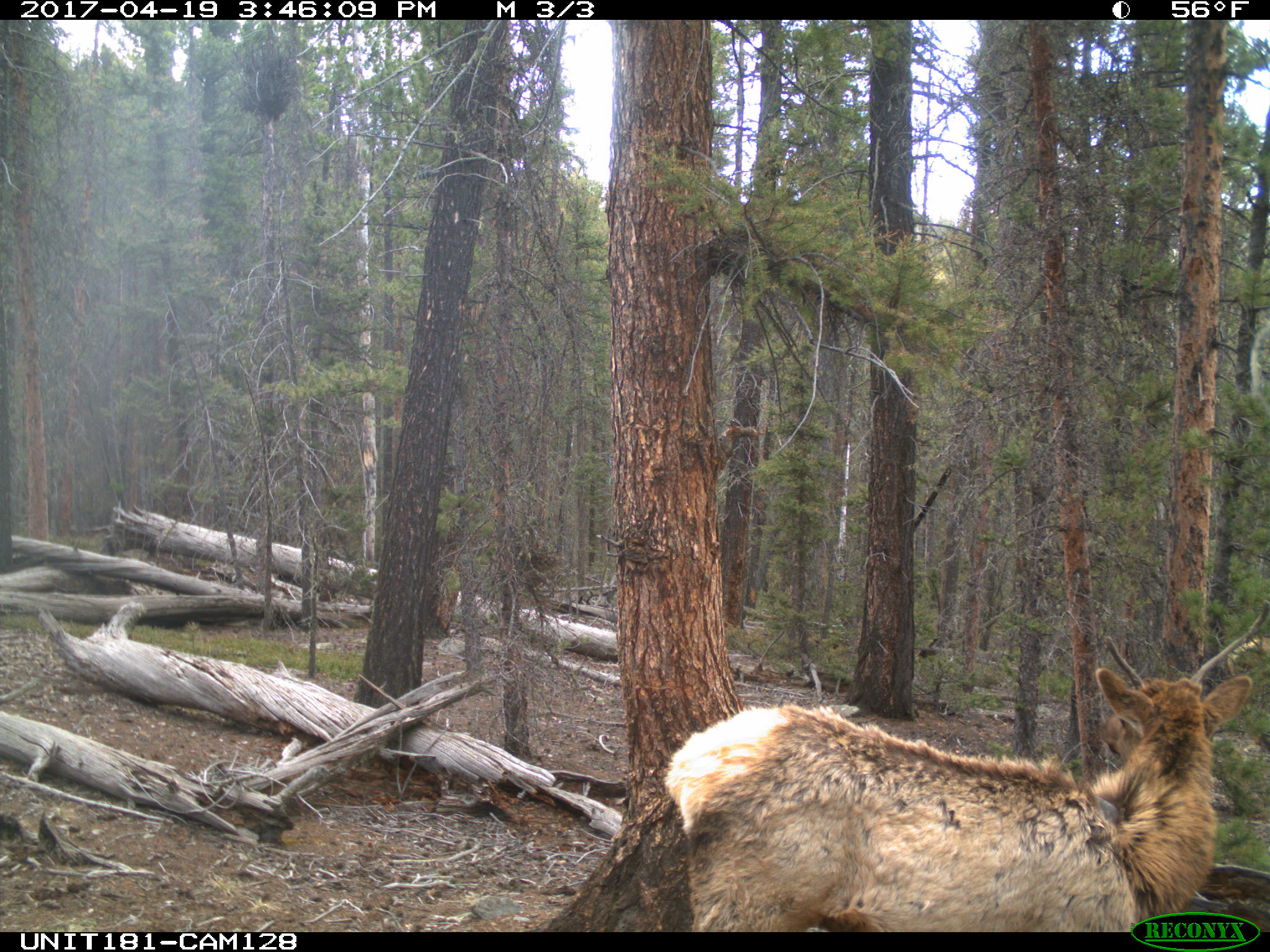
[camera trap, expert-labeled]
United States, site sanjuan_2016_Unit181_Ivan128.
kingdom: Animalia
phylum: Chordata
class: Mammalia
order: Artiodactyla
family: Cervidae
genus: Cervus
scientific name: Cervus elaphus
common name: red deer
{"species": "Cervus elaphus (red deer)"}